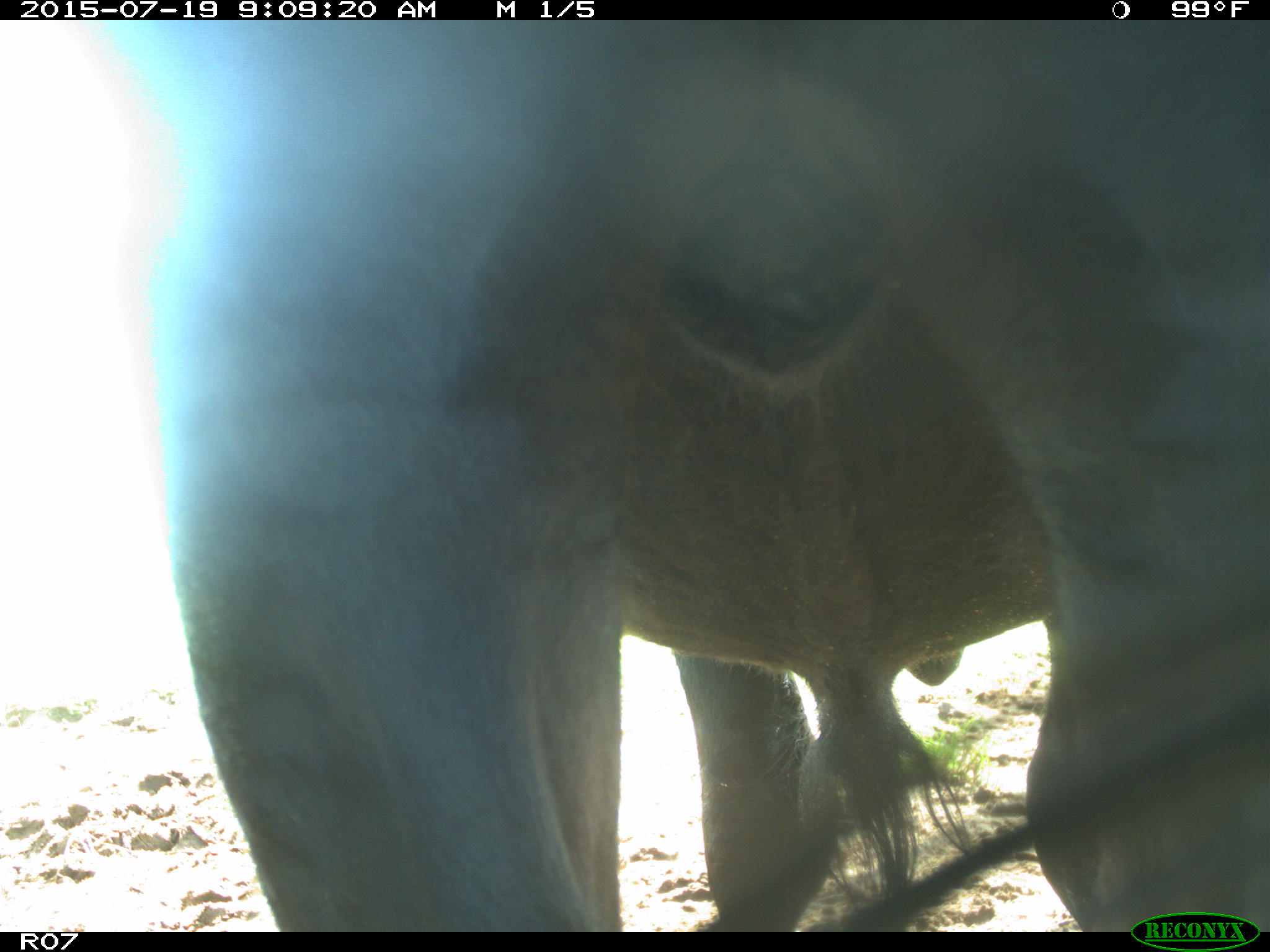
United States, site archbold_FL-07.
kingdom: Animalia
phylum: Chordata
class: Mammalia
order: Artiodactyla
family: Bovidae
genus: Bos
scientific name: Bos taurus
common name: domestic cow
Bos taurus (domestic cow).